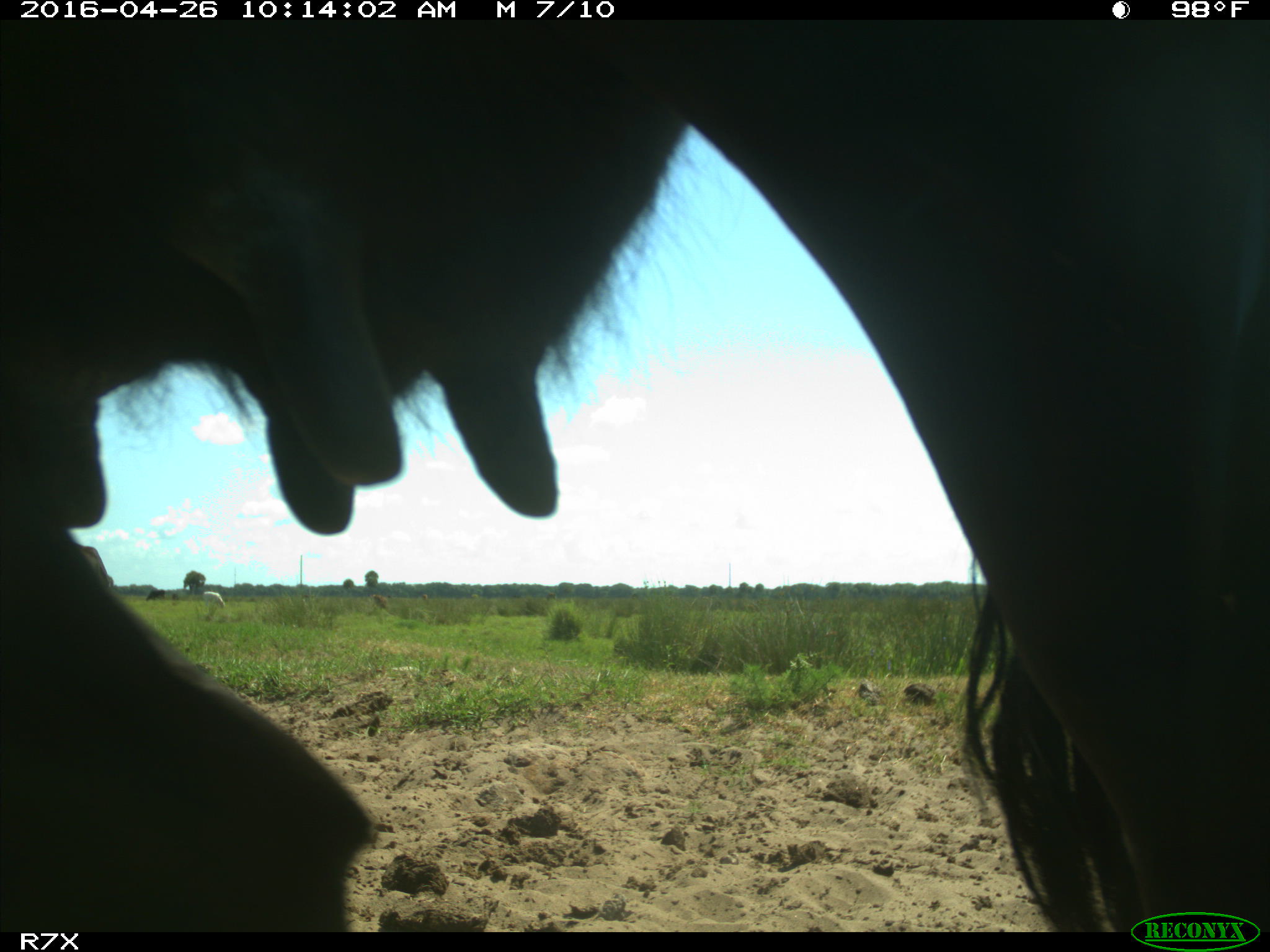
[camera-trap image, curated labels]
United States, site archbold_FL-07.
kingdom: Animalia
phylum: Chordata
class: Mammalia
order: Artiodactyla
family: Bovidae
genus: Bos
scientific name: Bos taurus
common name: domestic cow